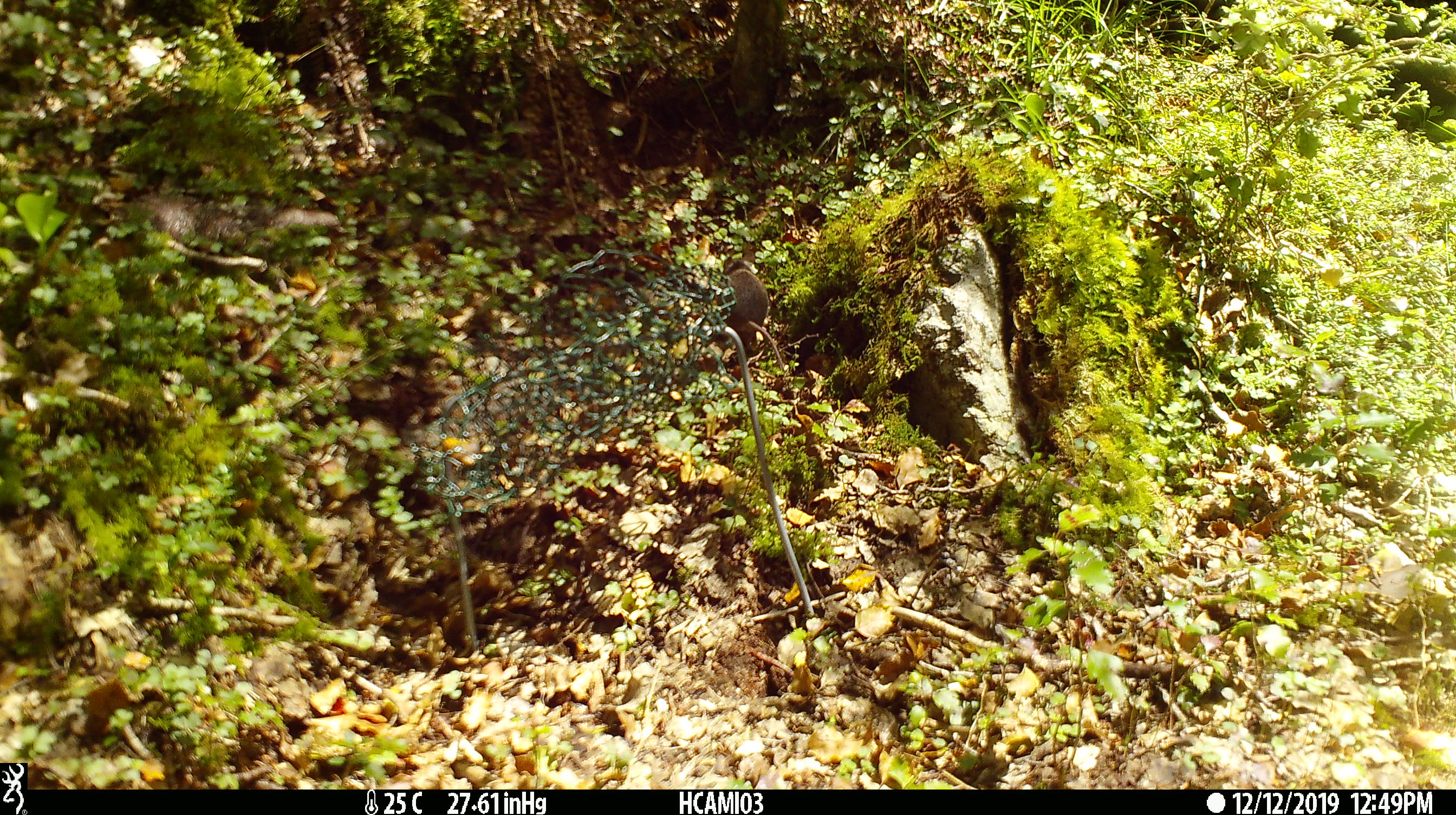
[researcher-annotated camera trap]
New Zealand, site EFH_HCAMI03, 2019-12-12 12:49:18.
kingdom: Animalia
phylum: Chordata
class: Mammalia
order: Rodentia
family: Muridae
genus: Mus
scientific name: Mus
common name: mouse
Mouse (Mus).